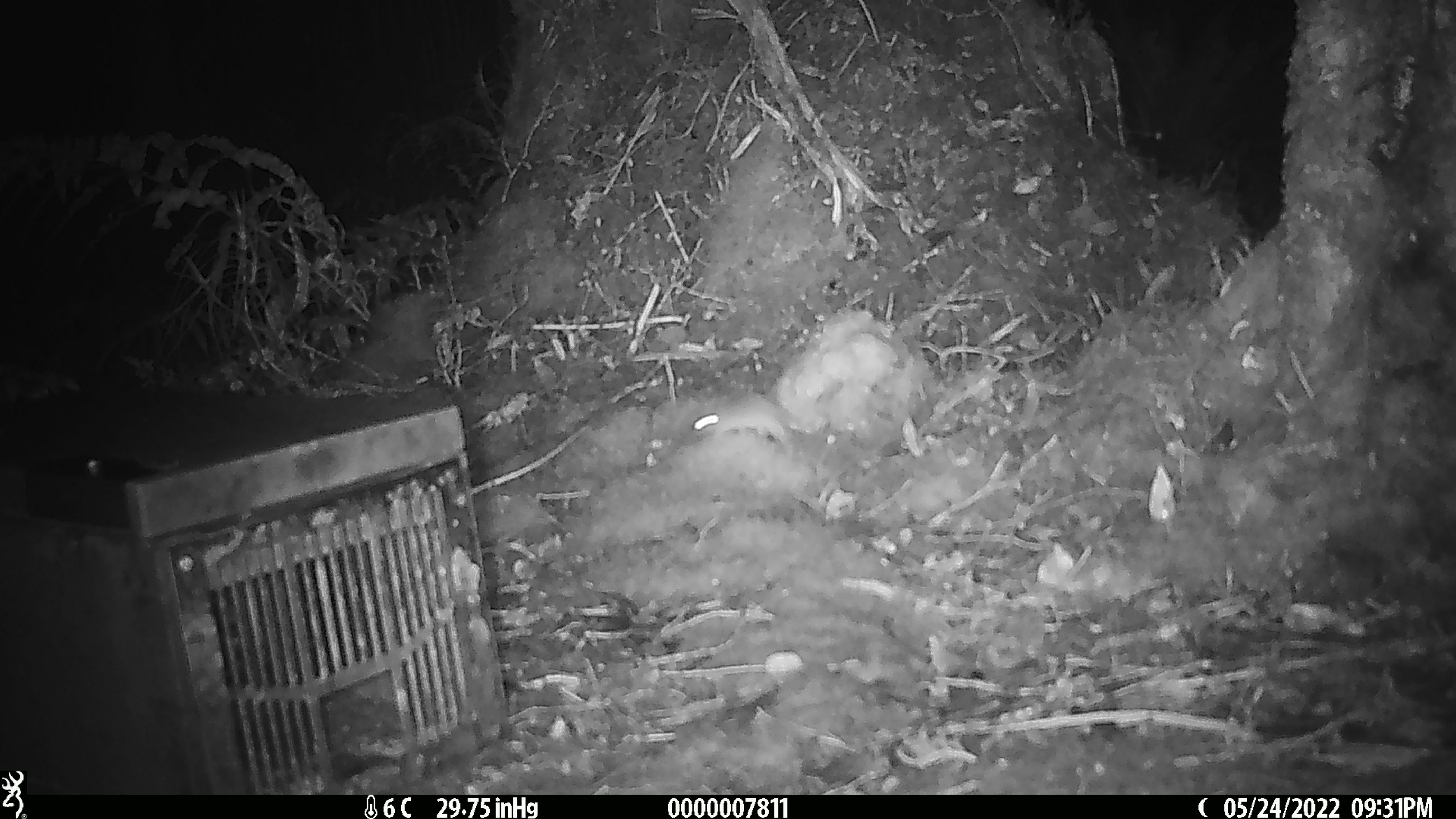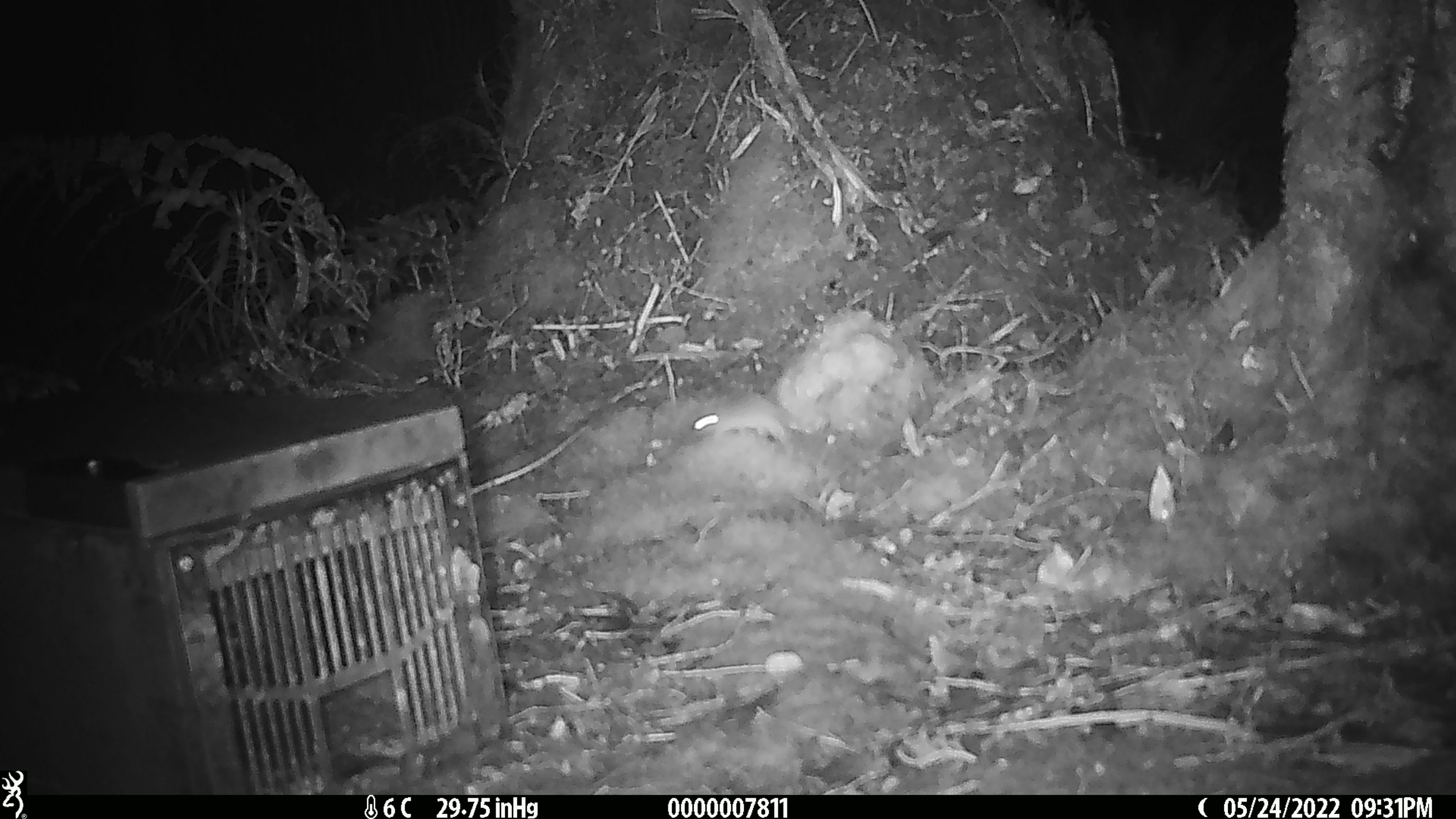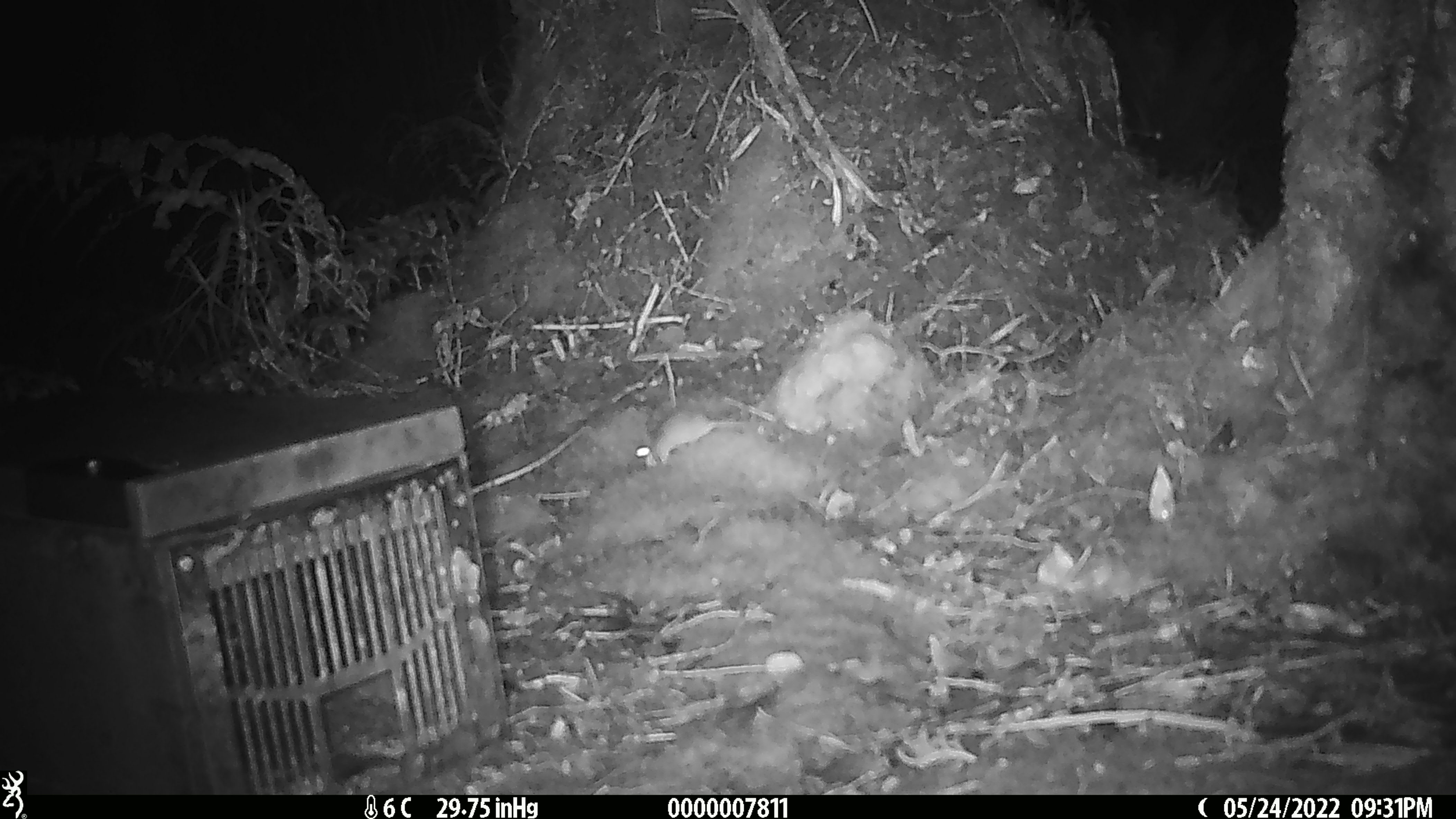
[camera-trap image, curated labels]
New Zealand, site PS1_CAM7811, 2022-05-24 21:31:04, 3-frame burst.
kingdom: Animalia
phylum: Chordata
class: Mammalia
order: Rodentia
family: Muridae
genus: Mus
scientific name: Mus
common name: mouse